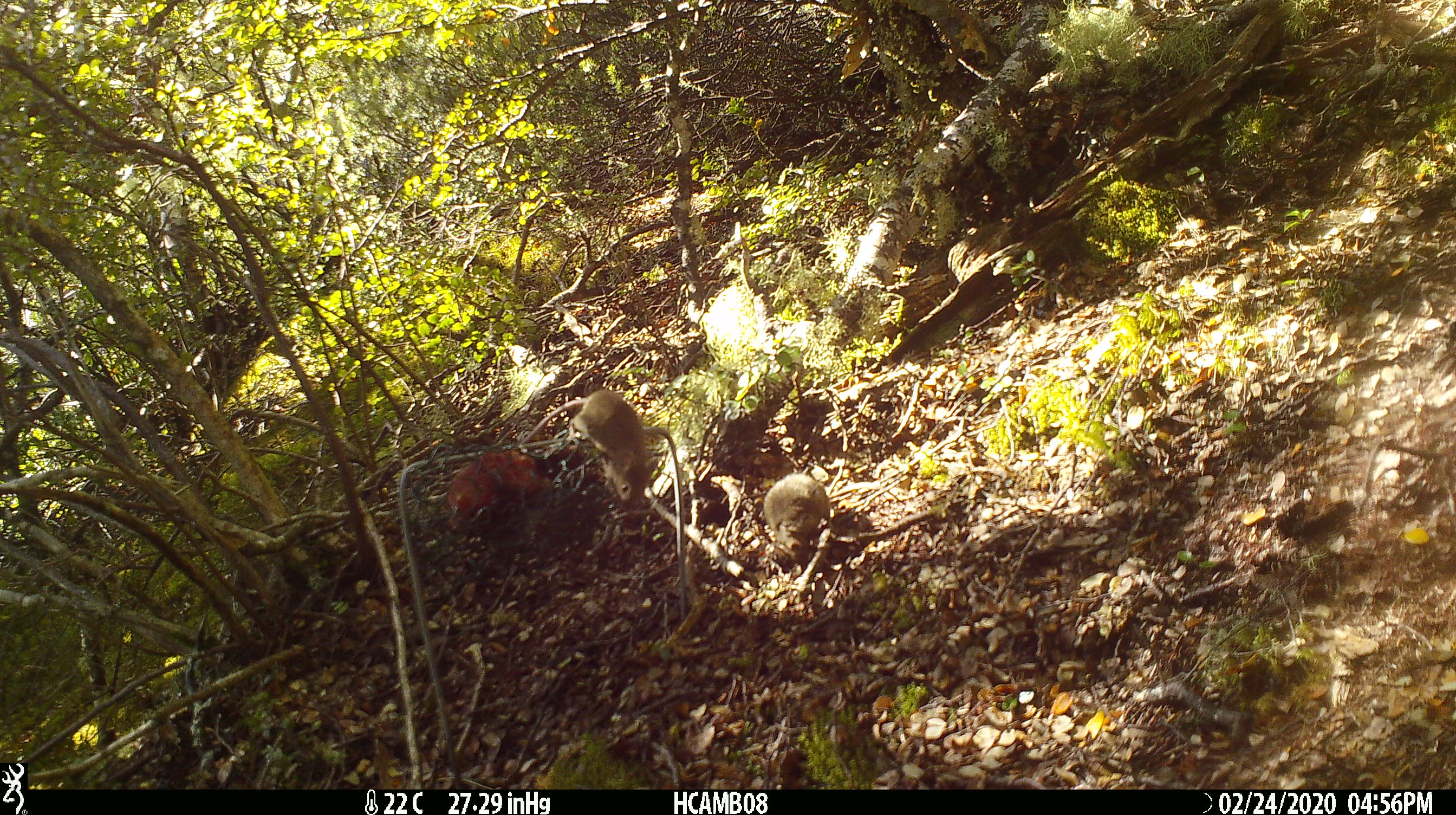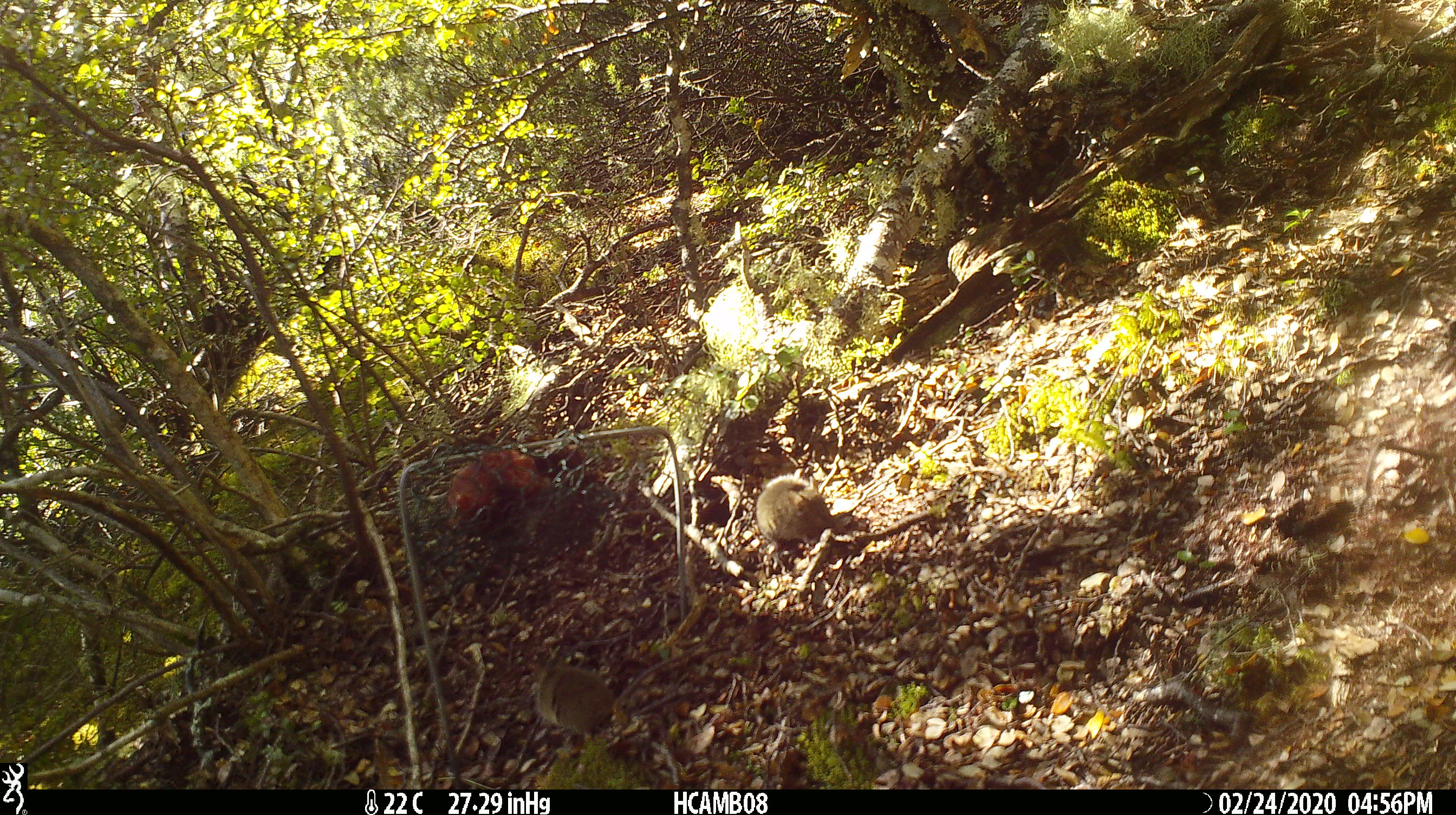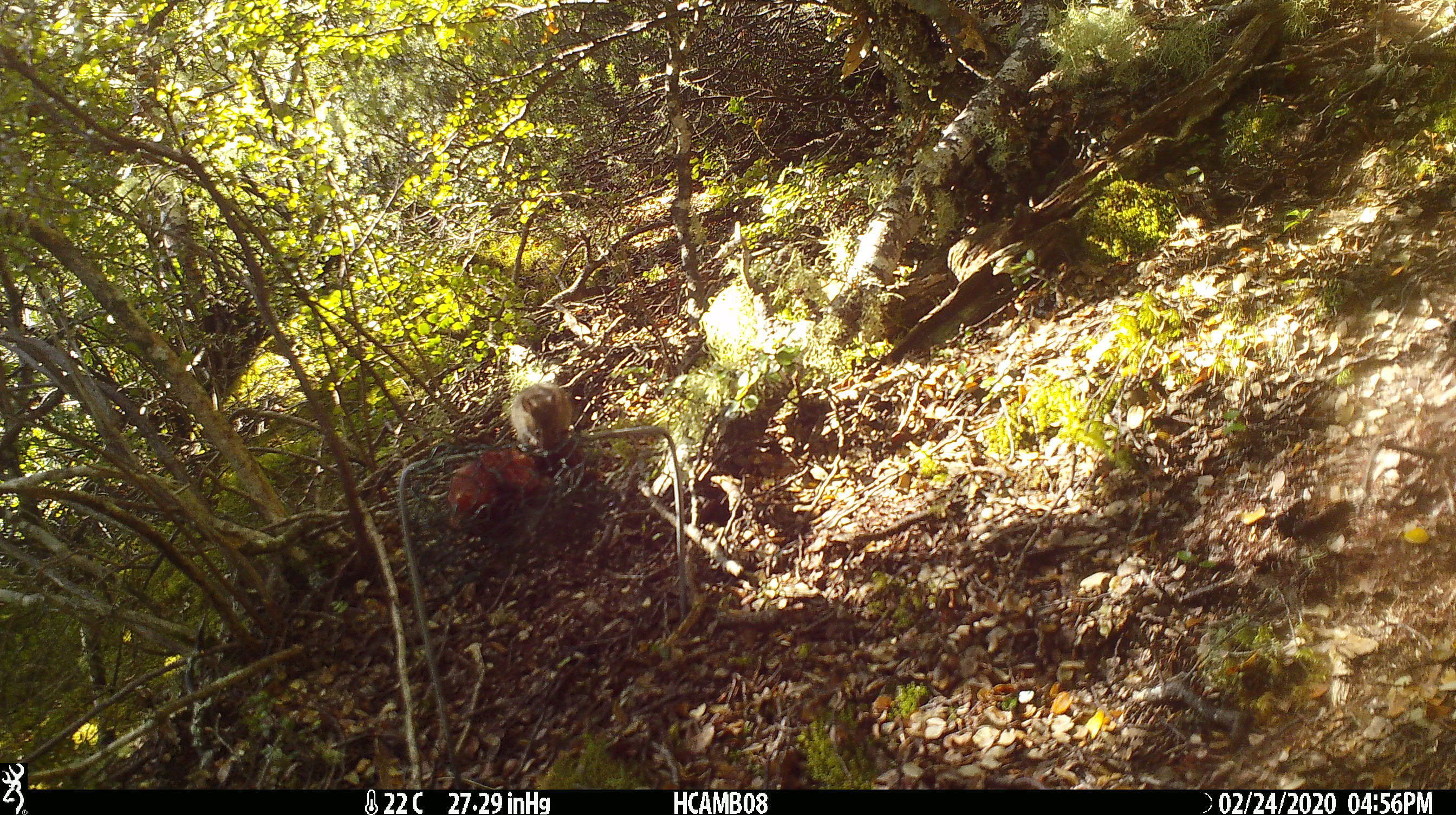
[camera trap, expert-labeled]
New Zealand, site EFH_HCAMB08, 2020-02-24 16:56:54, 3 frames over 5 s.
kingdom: Animalia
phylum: Chordata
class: Mammalia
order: Rodentia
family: Muridae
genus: Mus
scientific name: Mus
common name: mouse